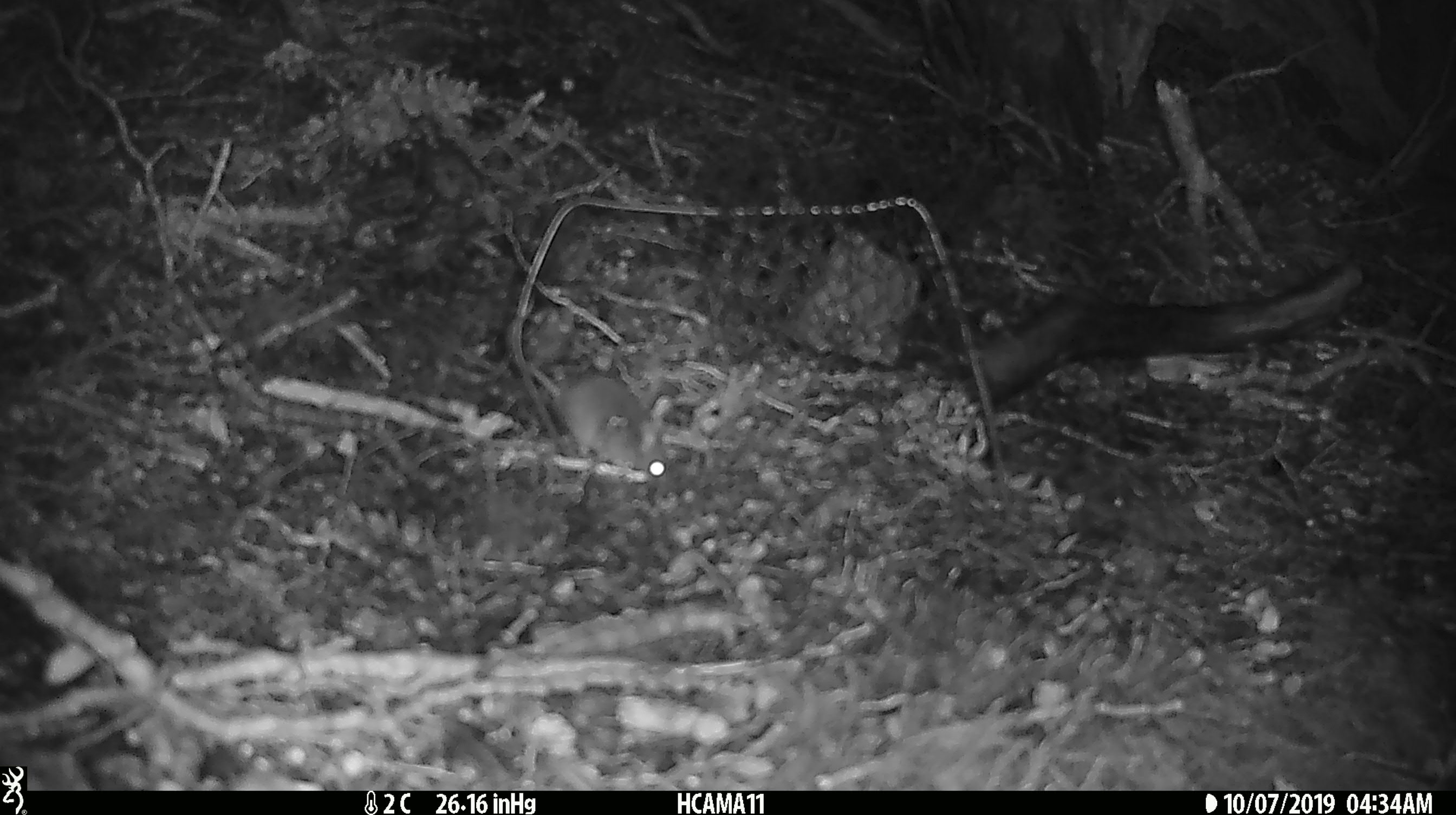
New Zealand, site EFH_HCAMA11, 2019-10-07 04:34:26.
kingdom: Animalia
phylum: Chordata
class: Mammalia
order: Rodentia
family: Muridae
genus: Mus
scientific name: Mus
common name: mouse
Mouse (Mus).